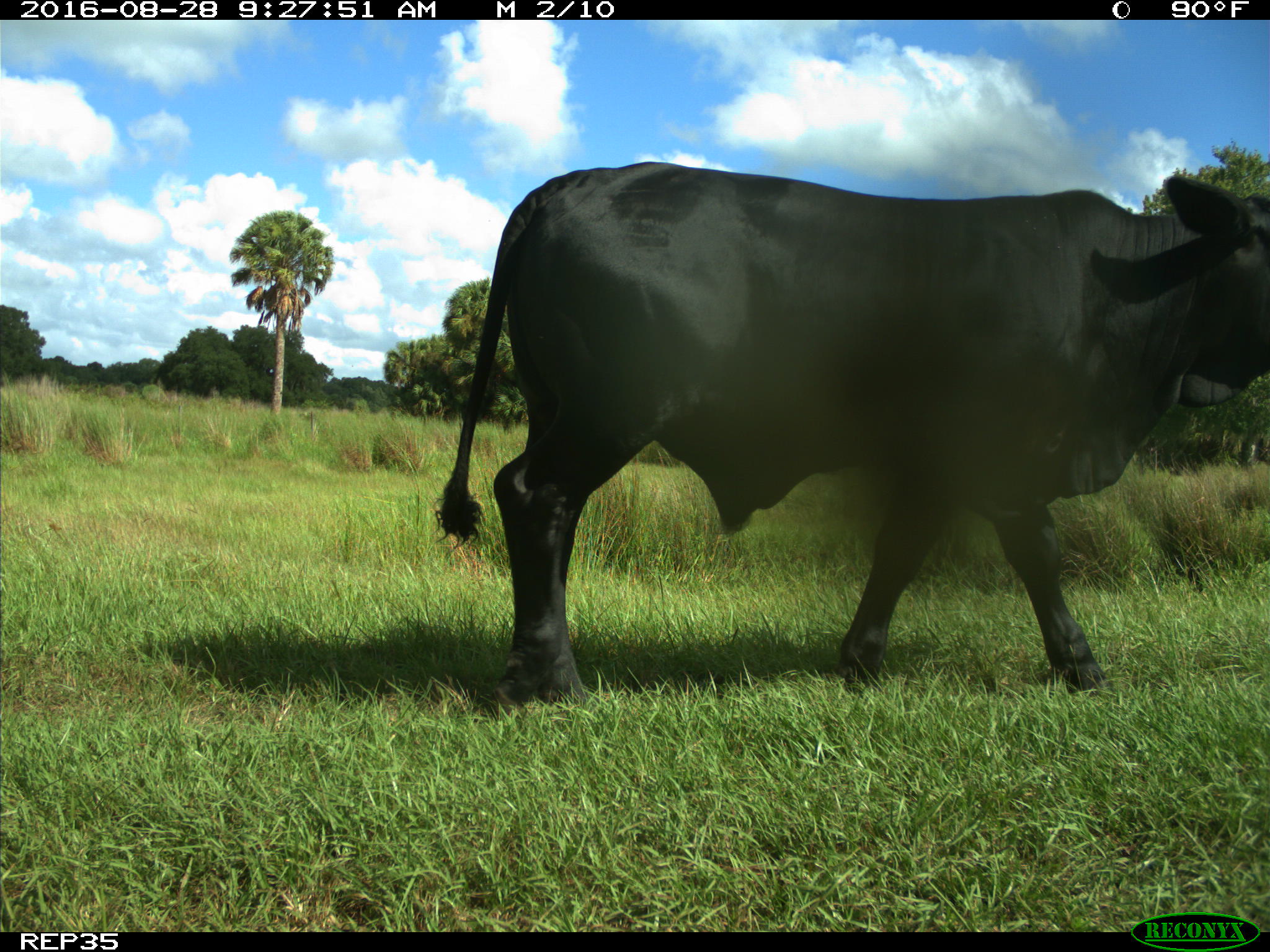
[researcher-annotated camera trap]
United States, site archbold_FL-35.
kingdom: Animalia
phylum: Chordata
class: Mammalia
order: Artiodactyla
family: Bovidae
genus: Bos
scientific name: Bos taurus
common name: domestic cow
Bos taurus (domestic cow).